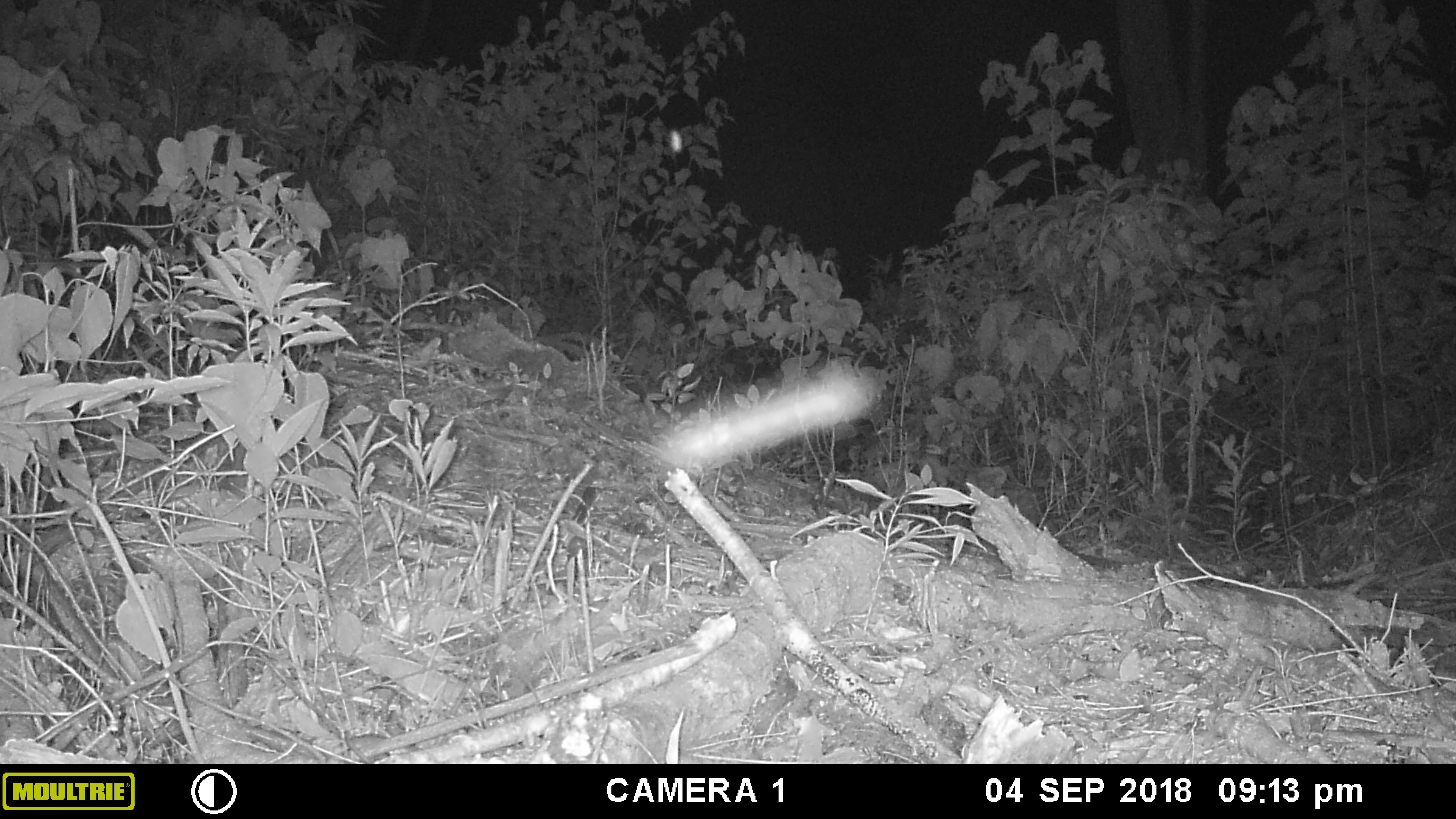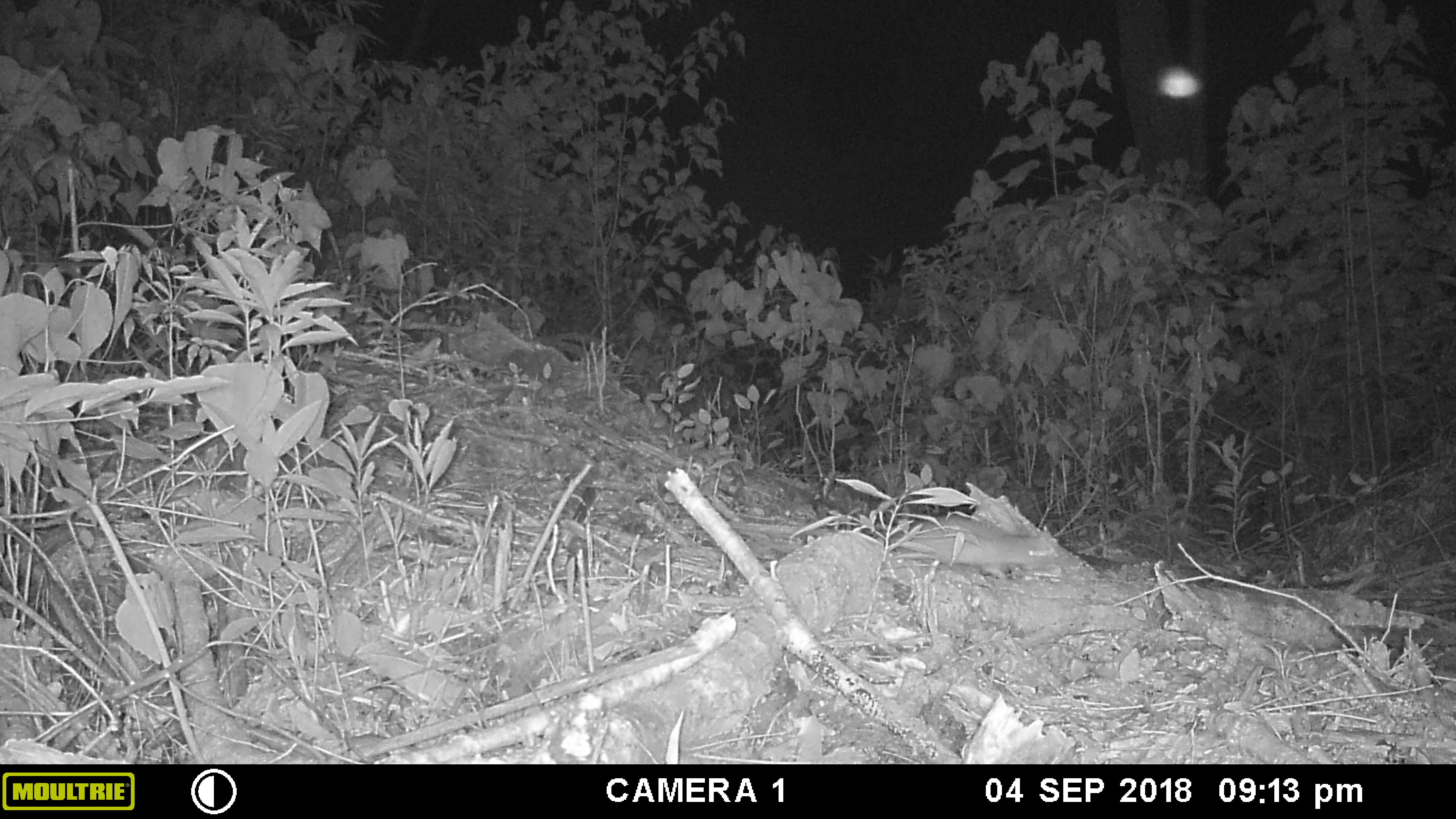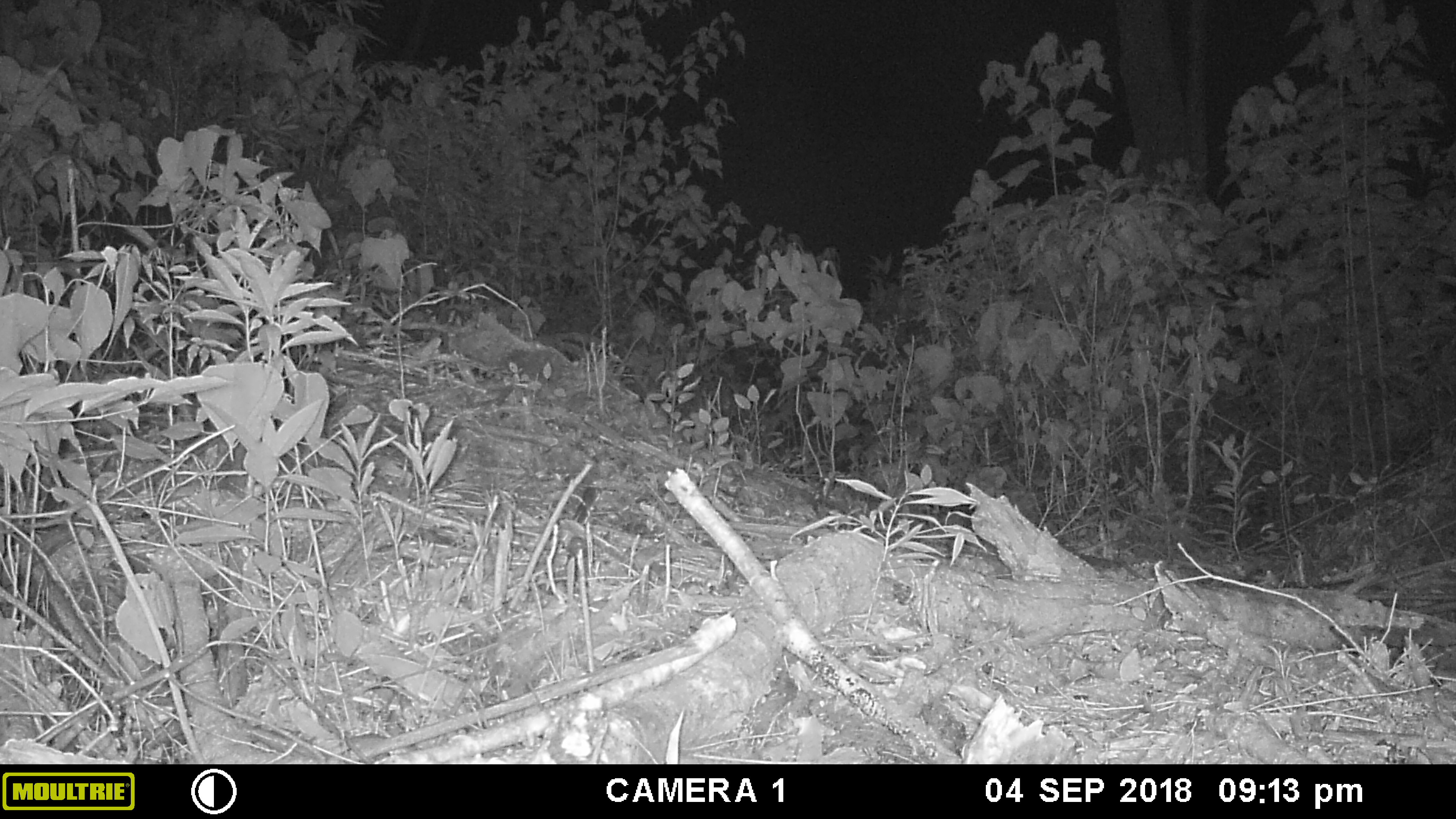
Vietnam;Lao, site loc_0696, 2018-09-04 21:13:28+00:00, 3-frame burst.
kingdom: Animalia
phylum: Chordata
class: Mammalia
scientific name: Mammalia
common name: mammal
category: unidentified small mammal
Unidentified small mammal (mammal) (Mammalia). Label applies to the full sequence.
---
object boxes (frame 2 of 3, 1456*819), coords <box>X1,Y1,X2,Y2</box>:
unidentified small mammal: <box>904,513,1061,579</box>